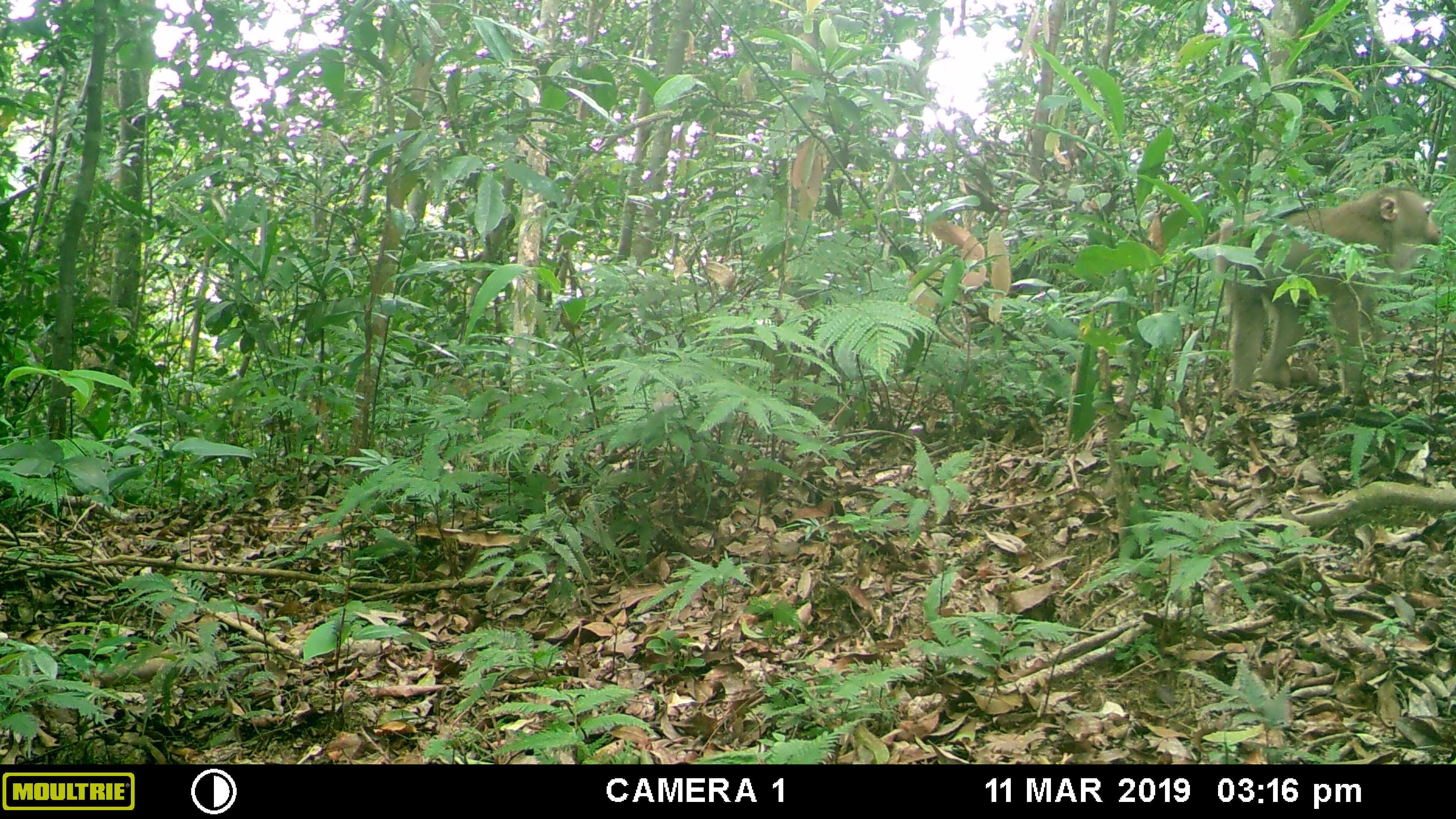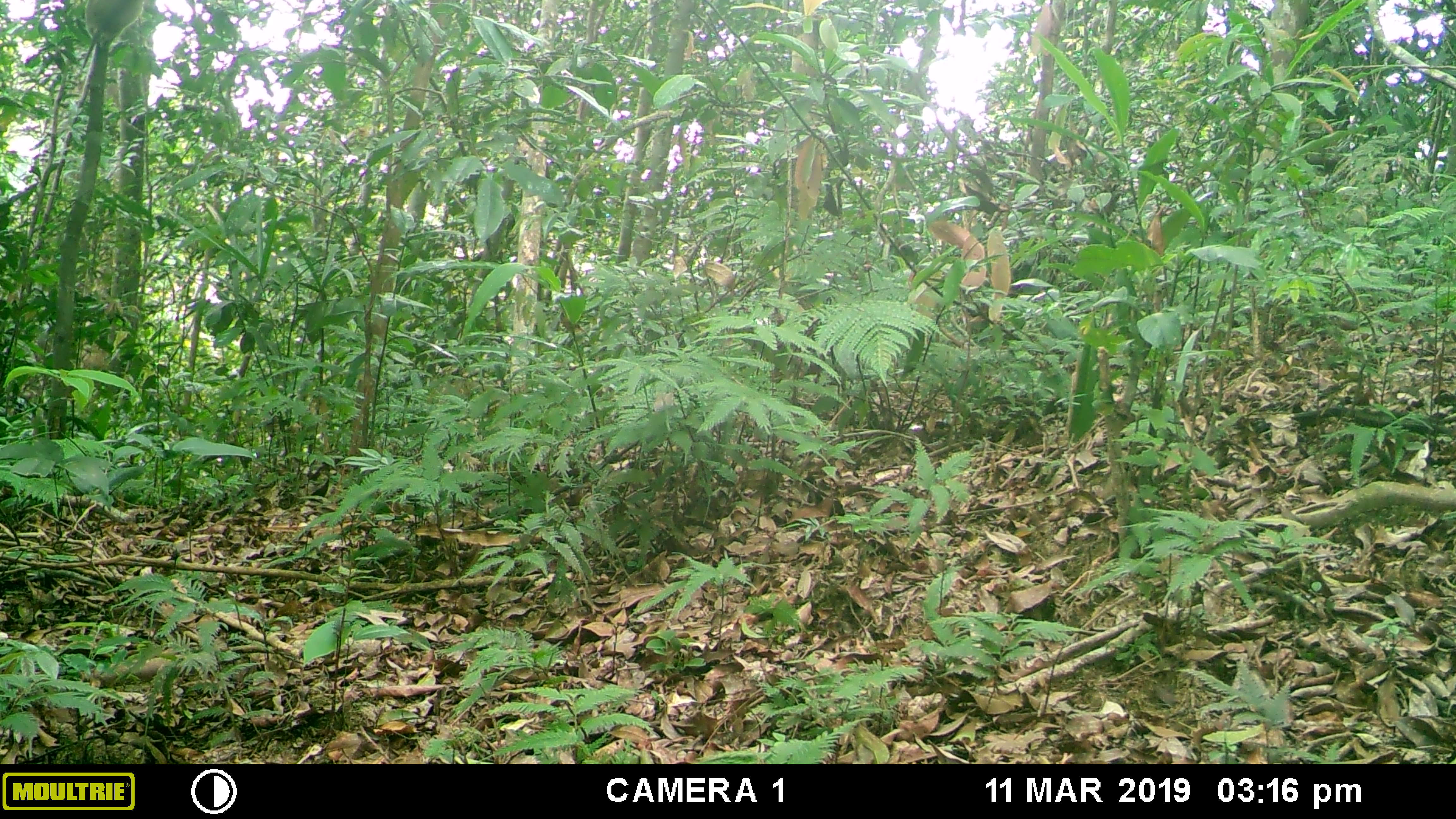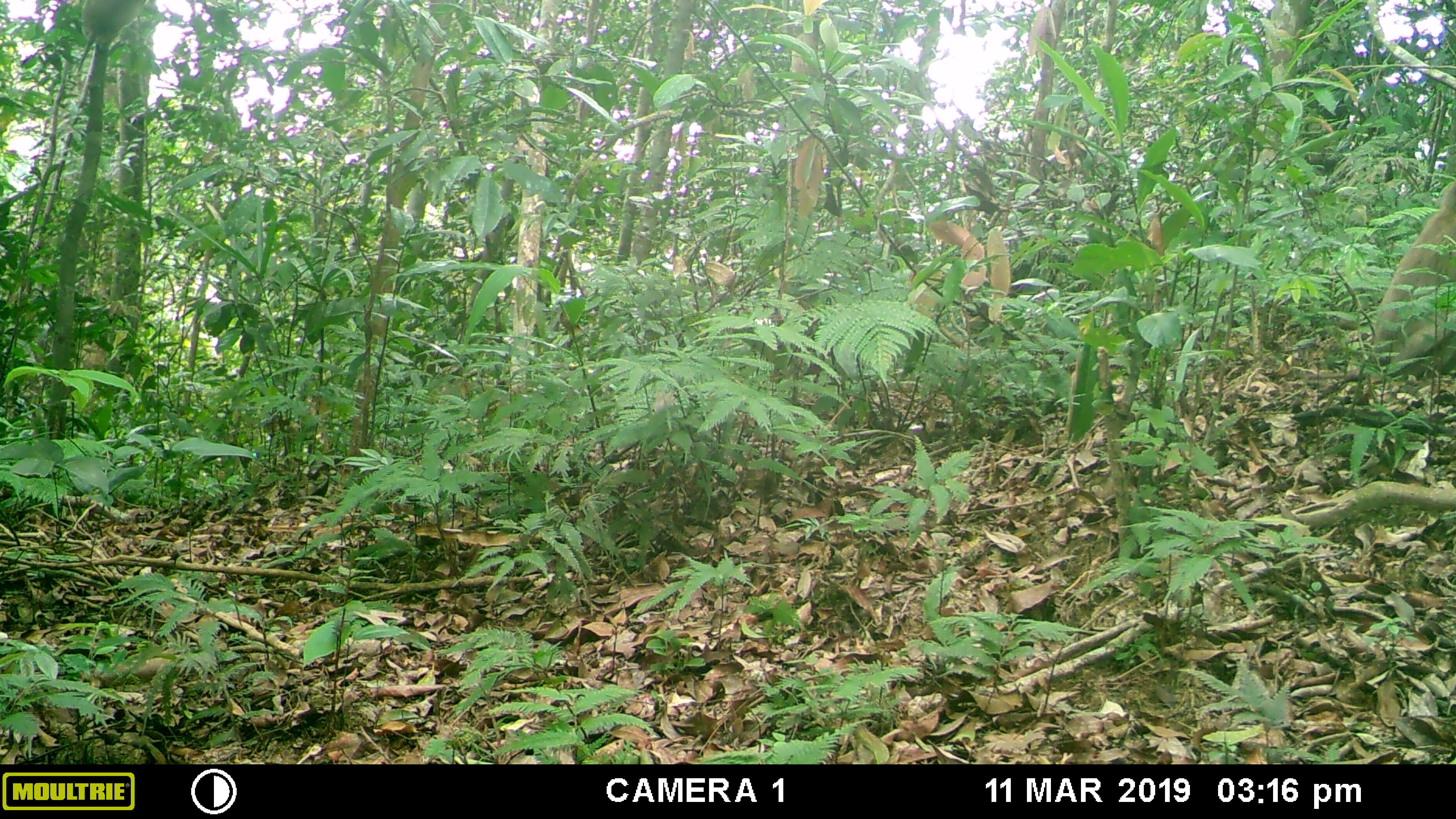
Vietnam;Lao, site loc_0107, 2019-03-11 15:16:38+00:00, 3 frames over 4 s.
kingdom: Animalia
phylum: Chordata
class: Mammalia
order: Primates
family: Cercopithecidae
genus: Macaca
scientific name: Macaca nemestrina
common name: pig-tailed macaque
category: pig tailed macaque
Pig tailed macaque (pig-tailed macaque) (Macaca nemestrina). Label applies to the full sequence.